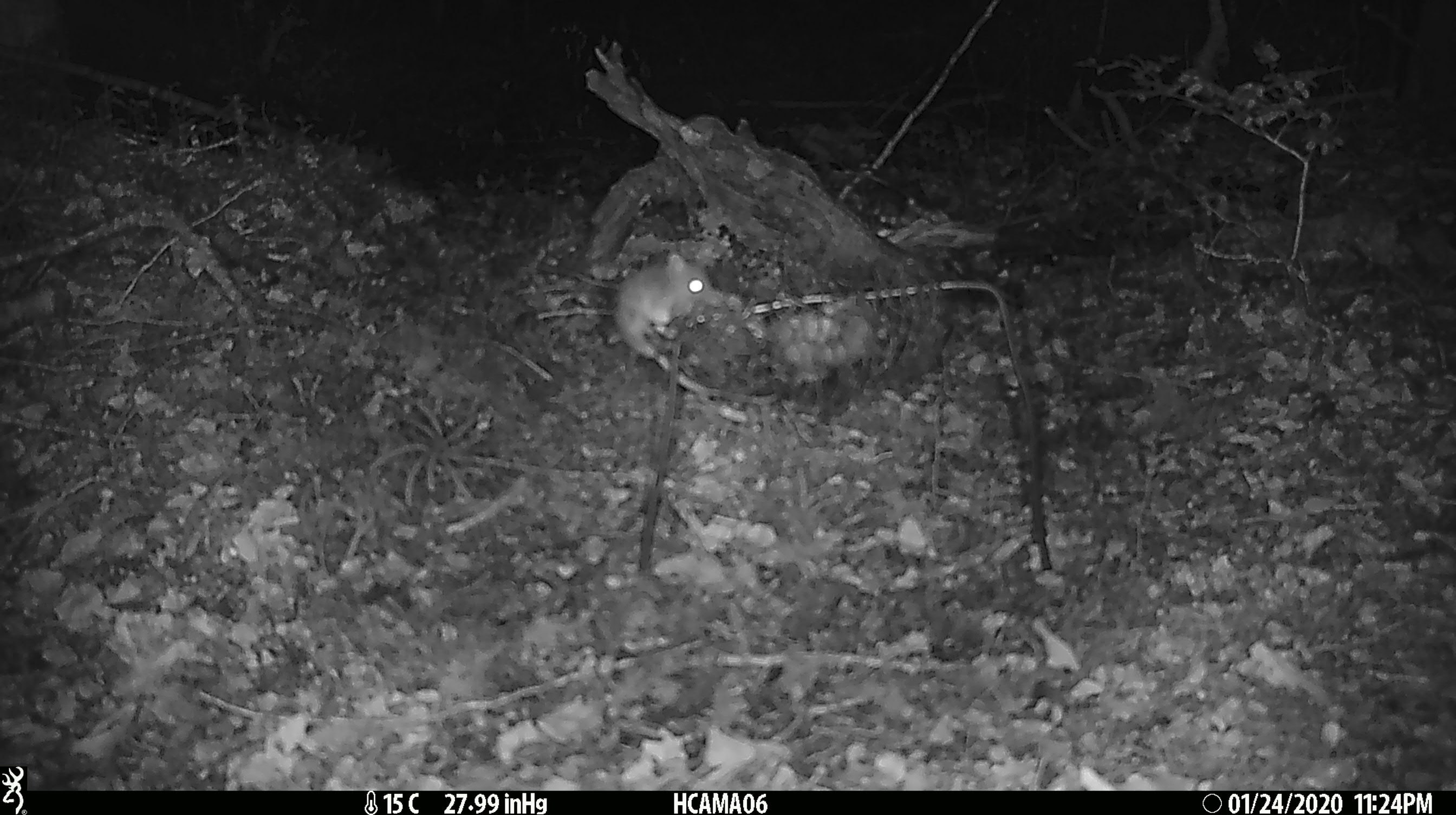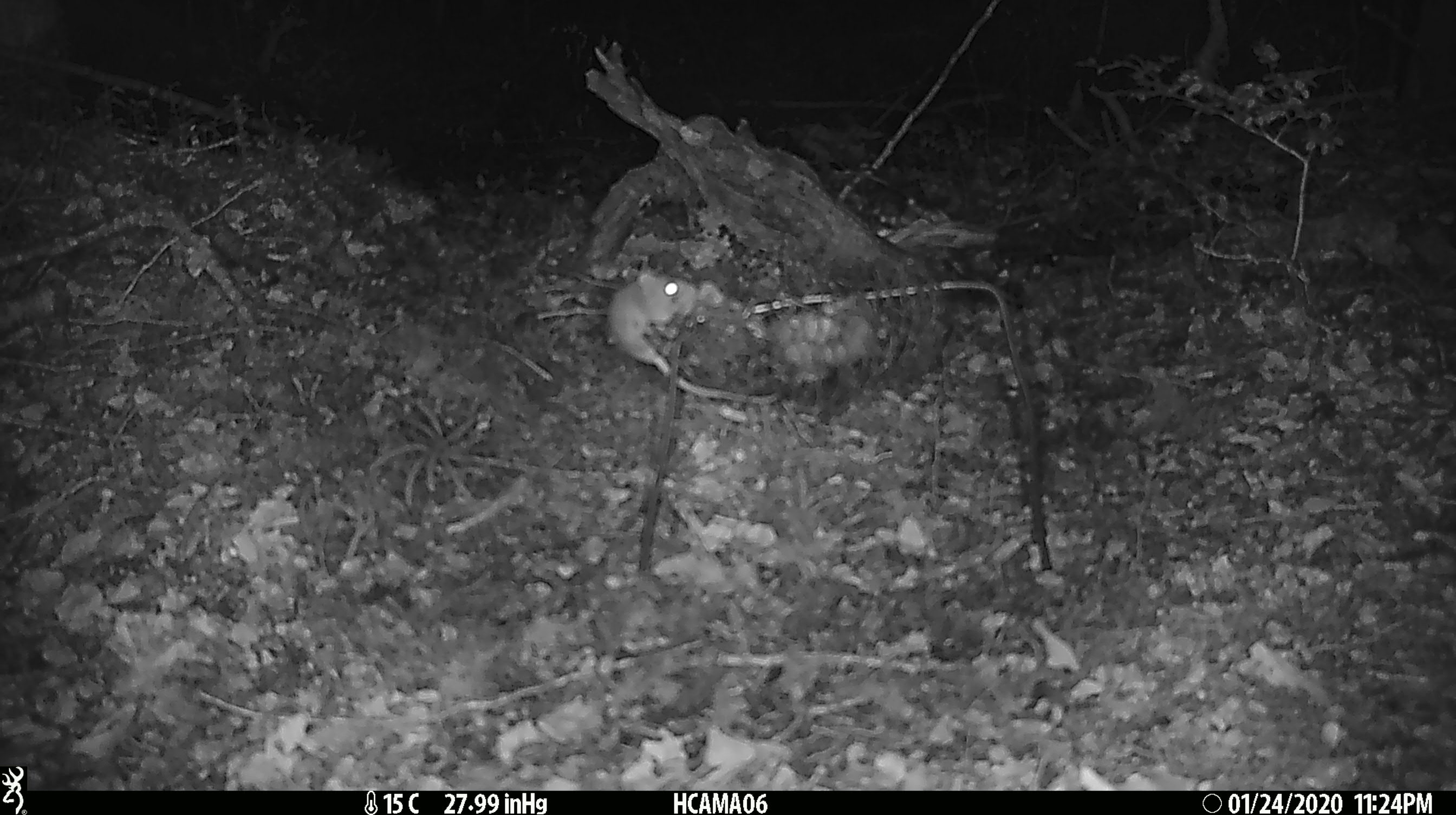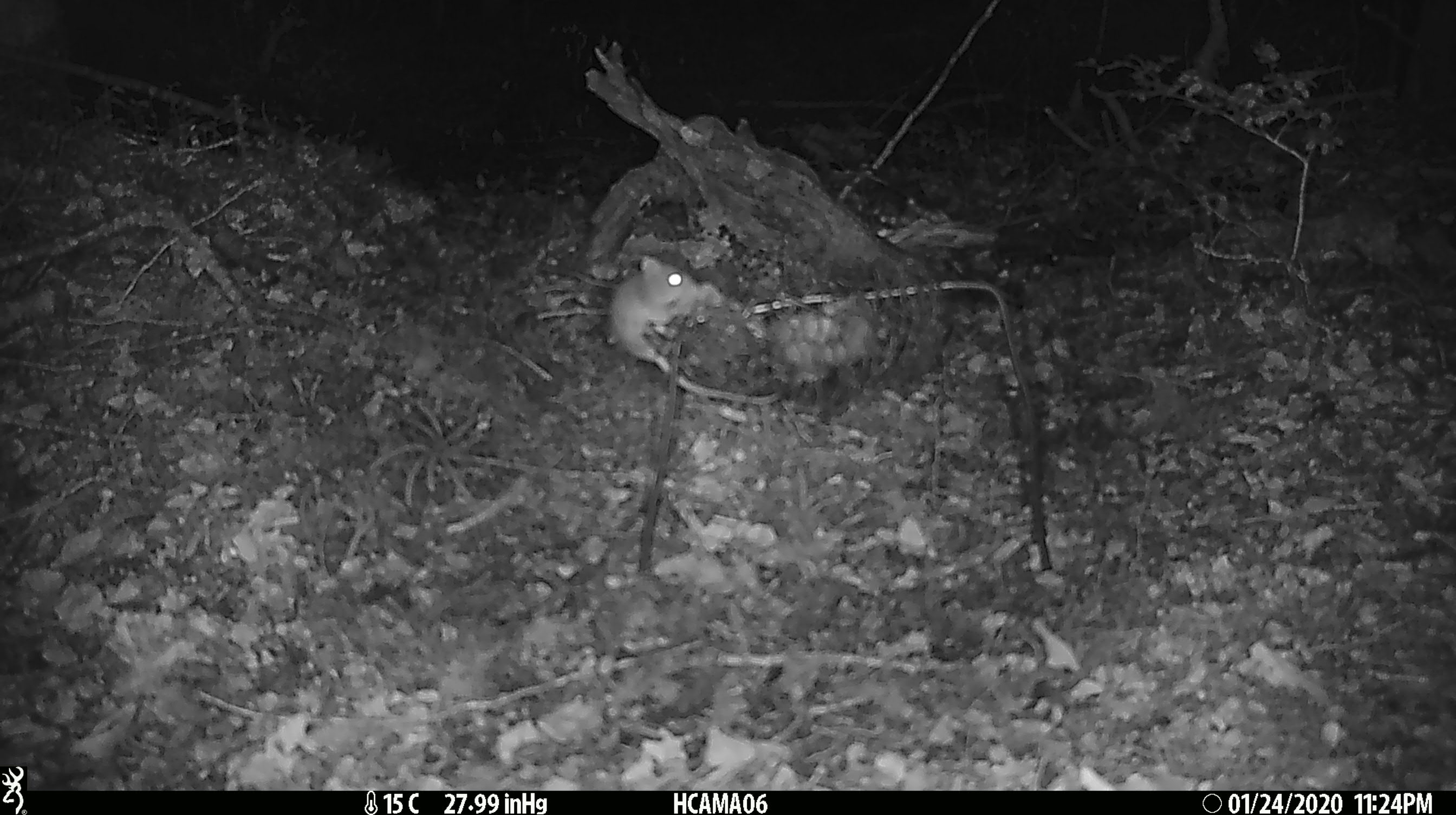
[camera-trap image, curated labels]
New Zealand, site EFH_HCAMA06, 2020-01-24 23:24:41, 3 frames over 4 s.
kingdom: Animalia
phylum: Chordata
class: Mammalia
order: Rodentia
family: Muridae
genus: Mus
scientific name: Mus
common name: mouse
Mouse (Mus).